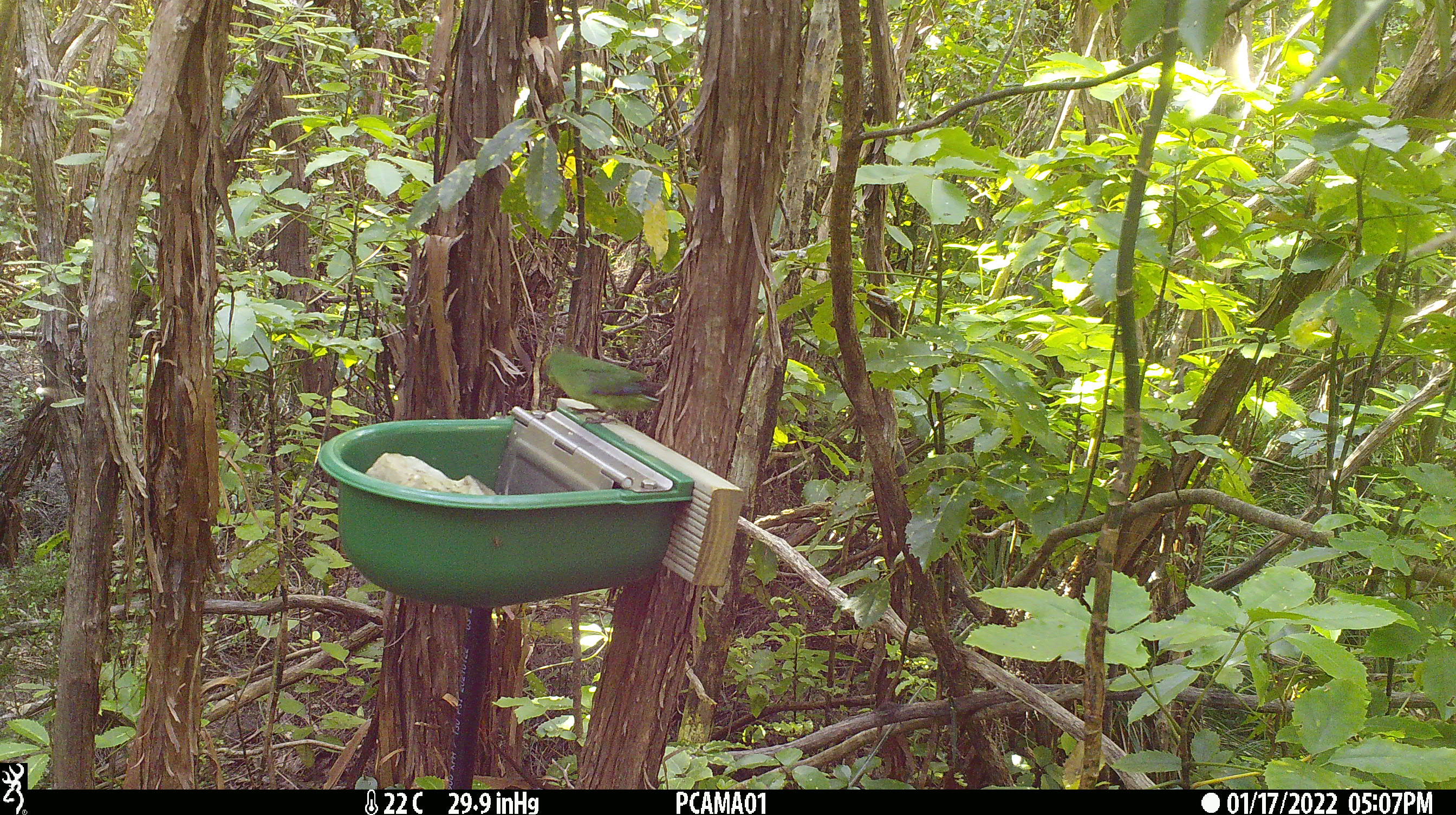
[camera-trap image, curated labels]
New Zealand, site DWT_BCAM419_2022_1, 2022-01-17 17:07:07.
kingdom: Animalia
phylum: Chordata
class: Aves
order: Psittaciformes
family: Psittaculidae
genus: Cyanoramphus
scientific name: Cyanoramphus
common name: parakeet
Parakeet (Cyanoramphus).